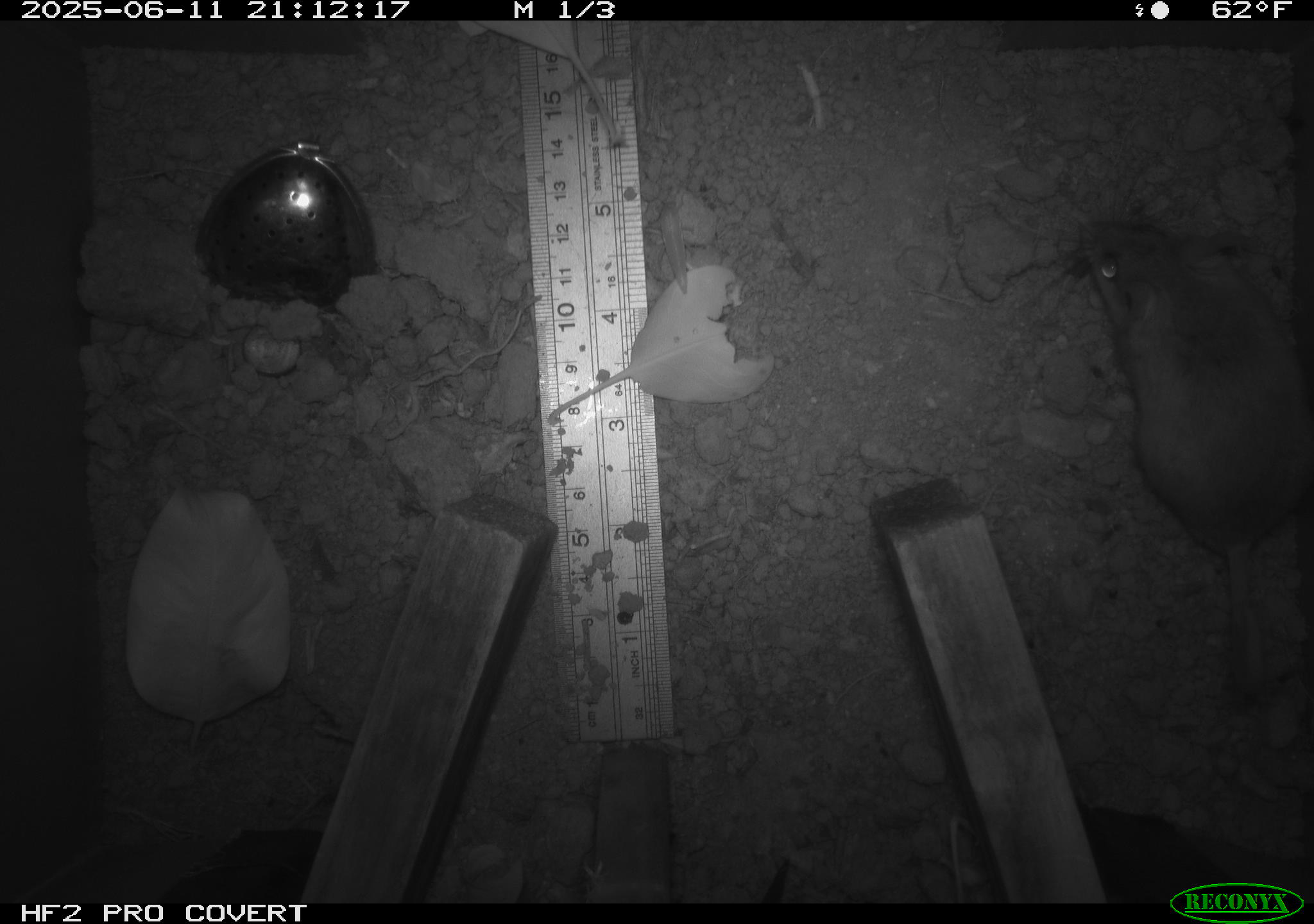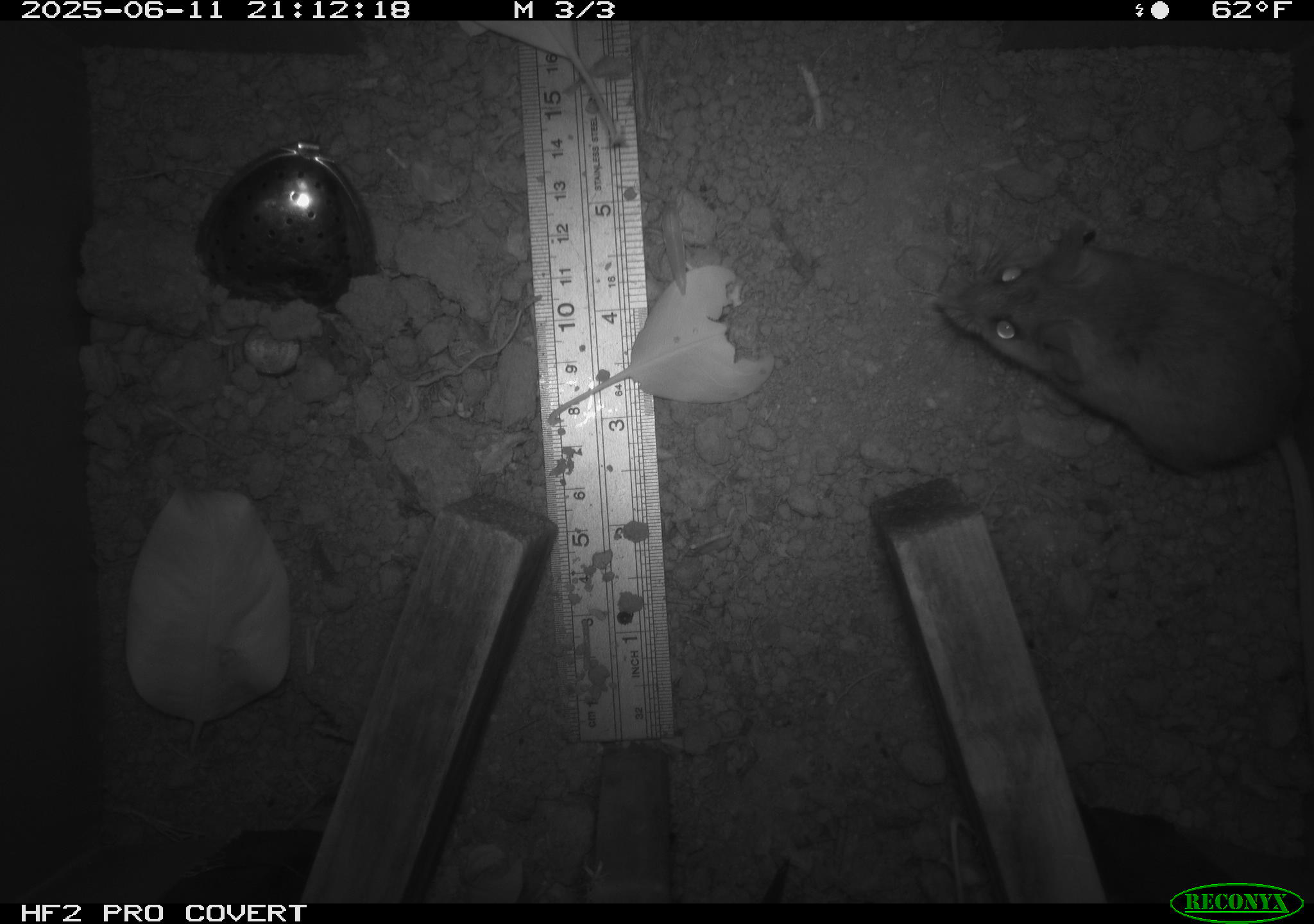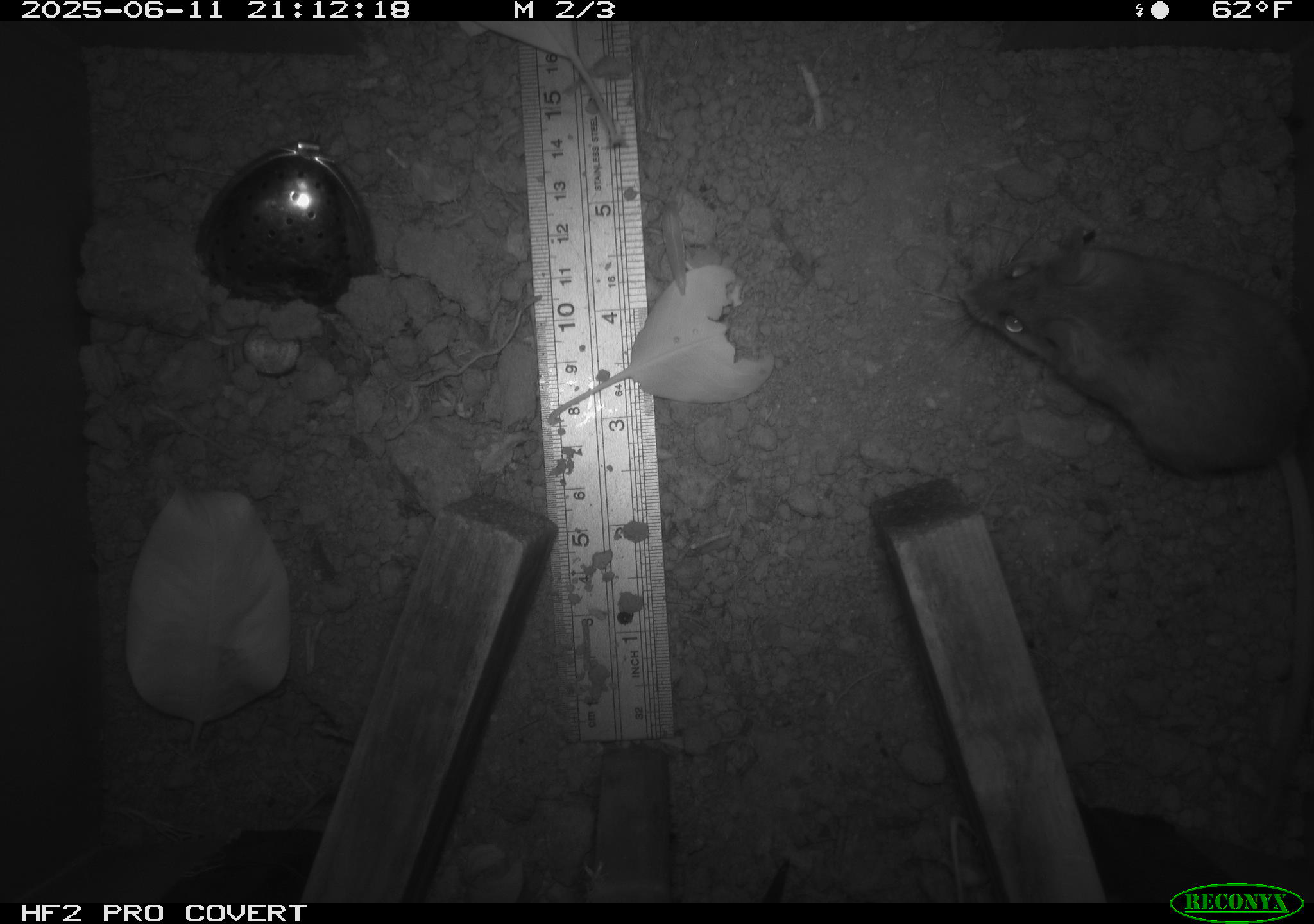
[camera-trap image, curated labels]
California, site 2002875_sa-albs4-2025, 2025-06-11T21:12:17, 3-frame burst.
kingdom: Animalia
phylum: Chordata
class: Mammalia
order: Rodentia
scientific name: Rodentia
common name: mouse species